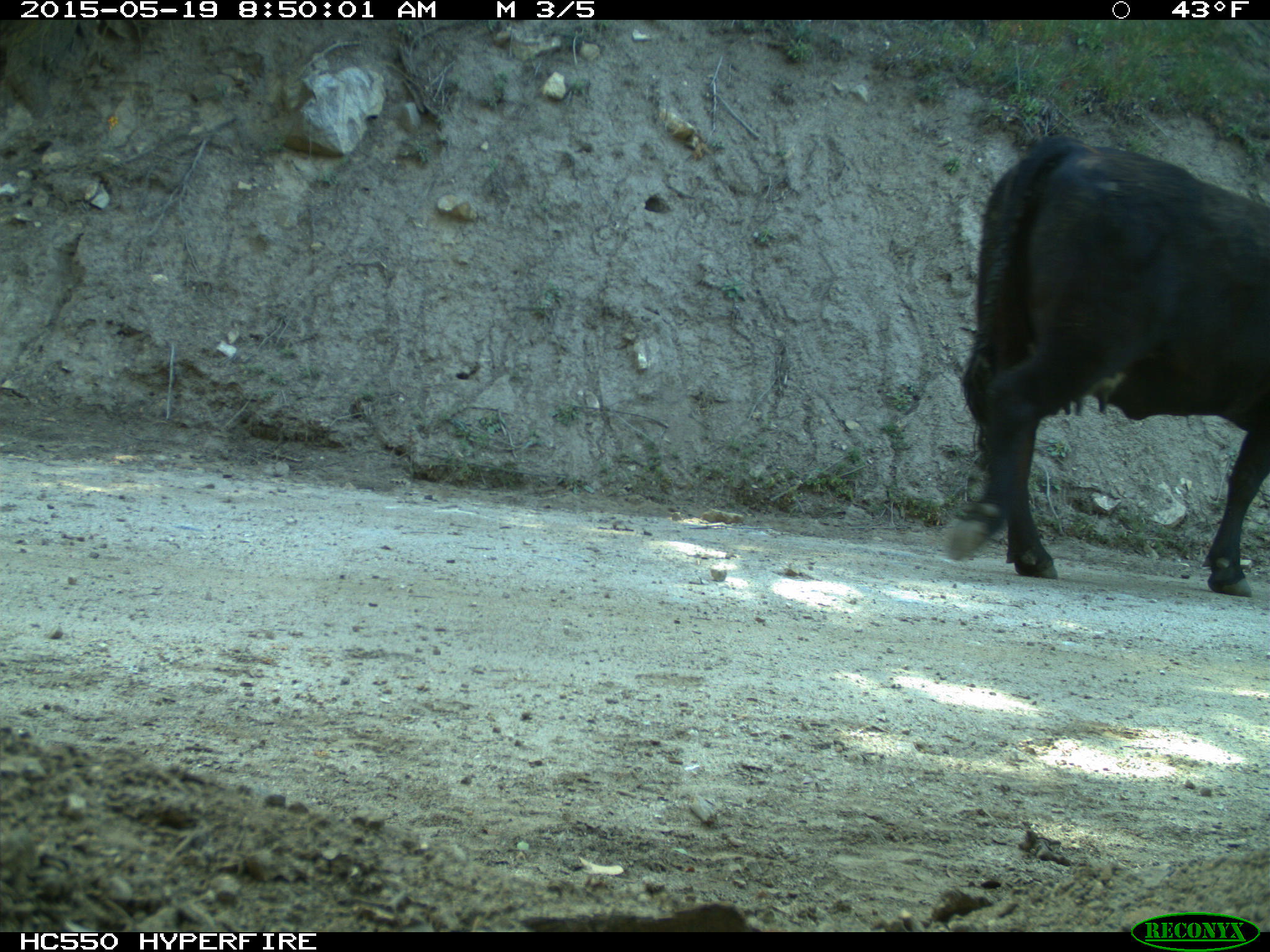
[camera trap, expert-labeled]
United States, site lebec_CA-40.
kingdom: Animalia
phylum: Chordata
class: Mammalia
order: Artiodactyla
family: Bovidae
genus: Bos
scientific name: Bos taurus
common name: domestic cow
Bos taurus (domestic cow).